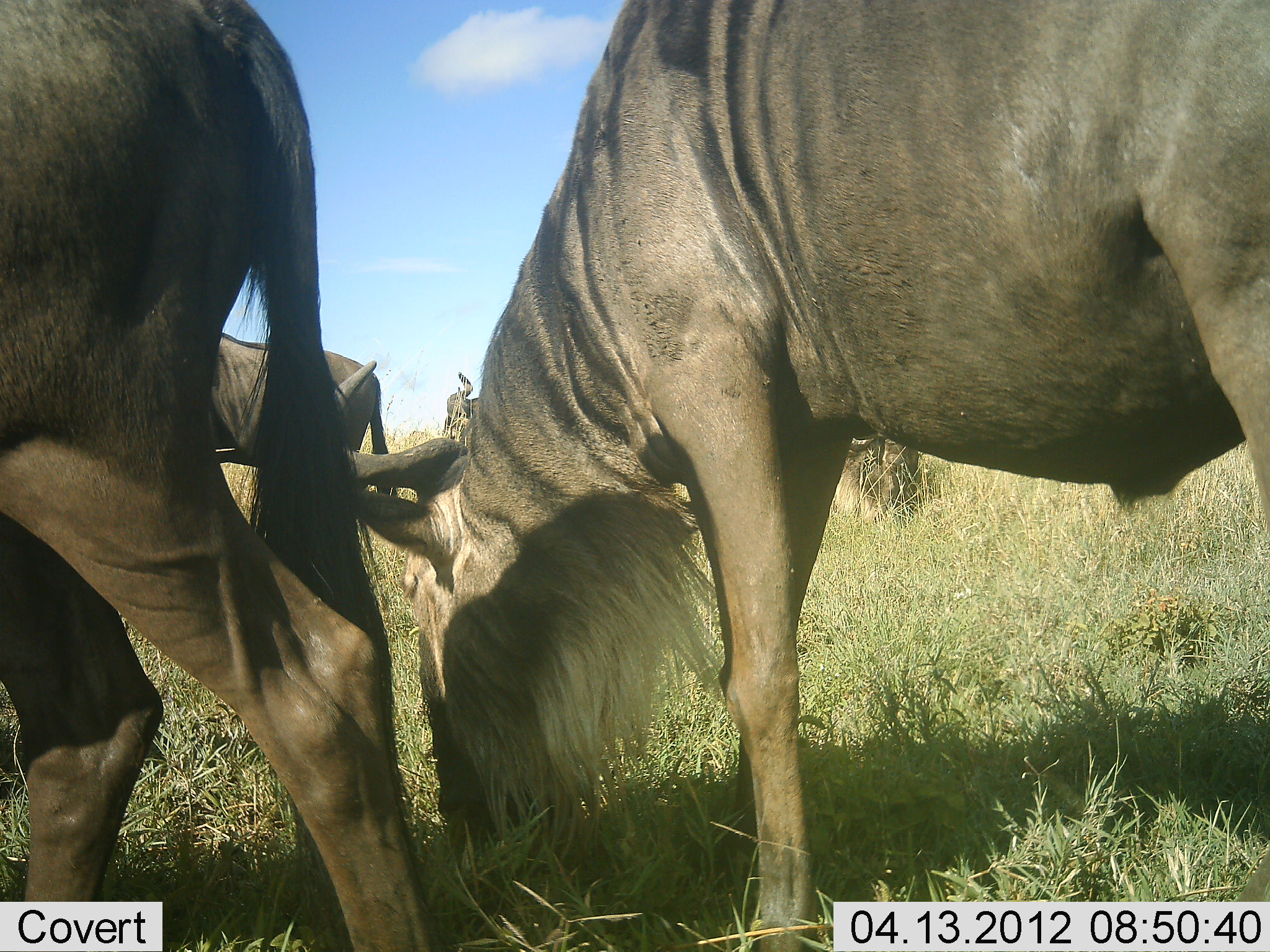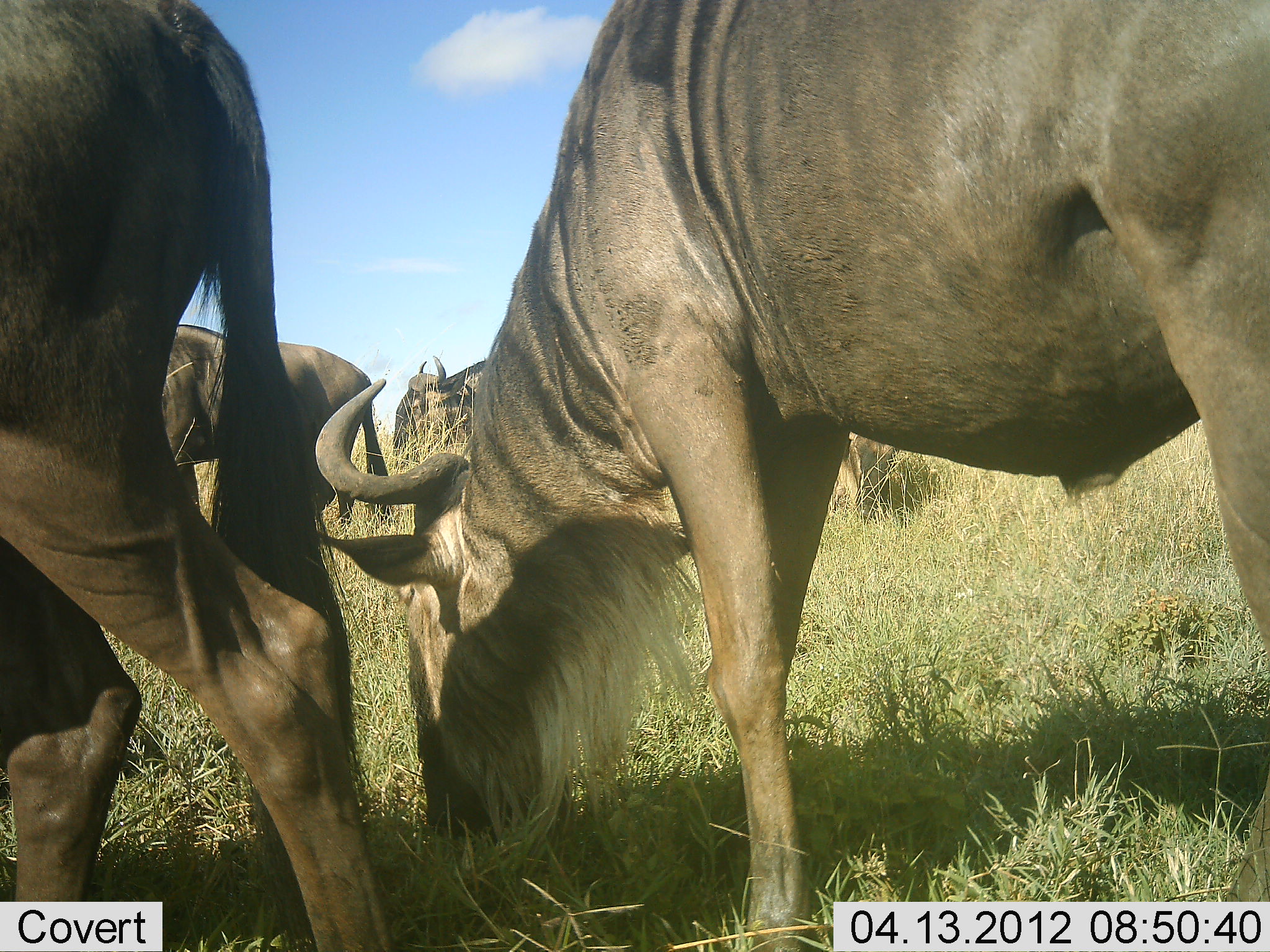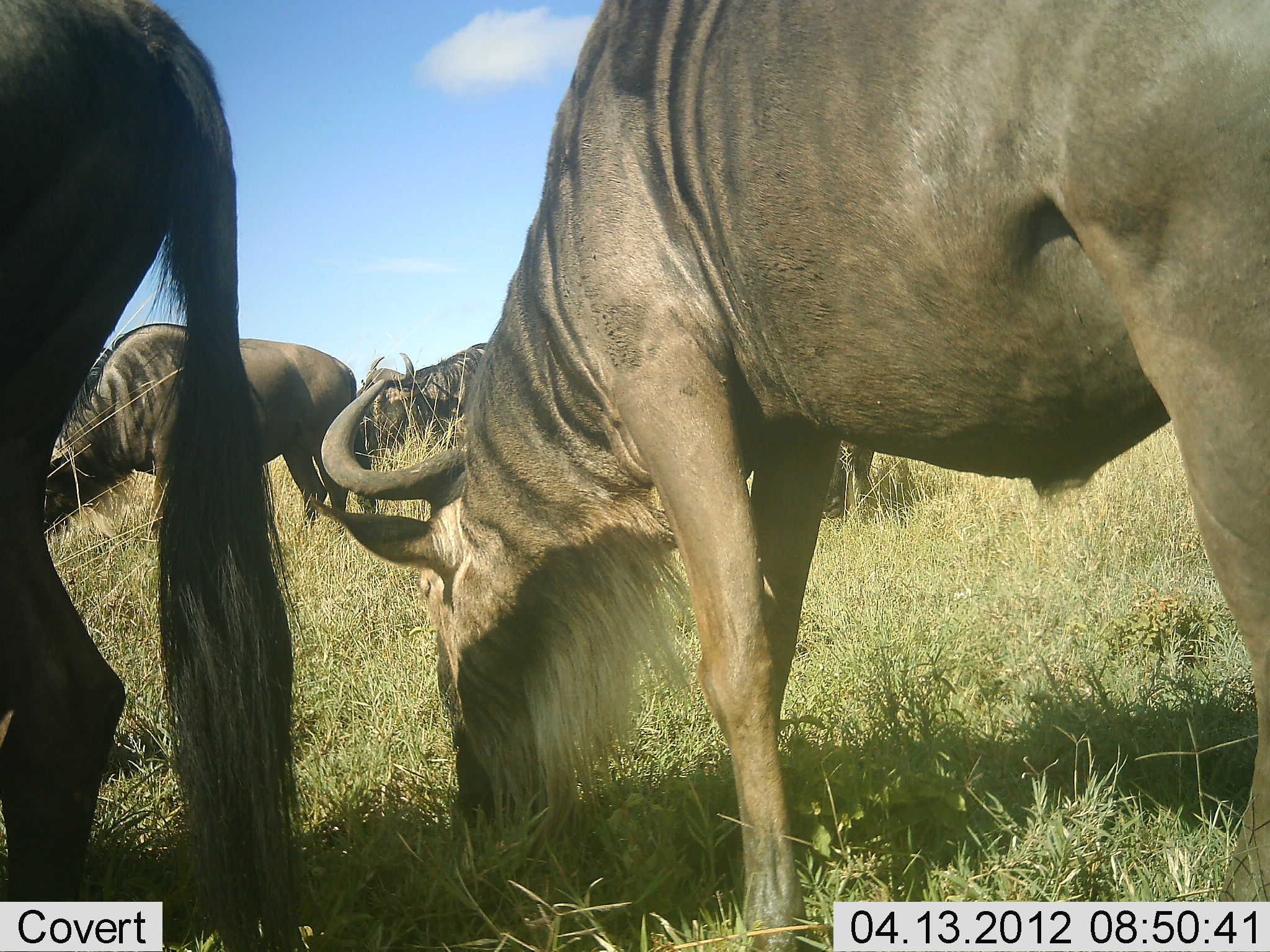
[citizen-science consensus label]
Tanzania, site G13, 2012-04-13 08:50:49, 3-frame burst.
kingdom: Animalia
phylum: Chordata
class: Mammalia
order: Artiodactyla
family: Bovidae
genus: Connochaetes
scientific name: Connochaetes taurinus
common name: blue wildebeest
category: wildebeest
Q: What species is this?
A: Wildebeest (blue wildebeest) (Connochaetes taurinus).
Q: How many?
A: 4.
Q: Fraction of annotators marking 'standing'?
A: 29%.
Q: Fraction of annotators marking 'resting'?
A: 7%.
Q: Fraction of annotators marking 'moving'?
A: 50%.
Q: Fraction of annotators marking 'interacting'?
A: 0%.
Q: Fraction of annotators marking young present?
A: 0%.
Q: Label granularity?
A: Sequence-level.